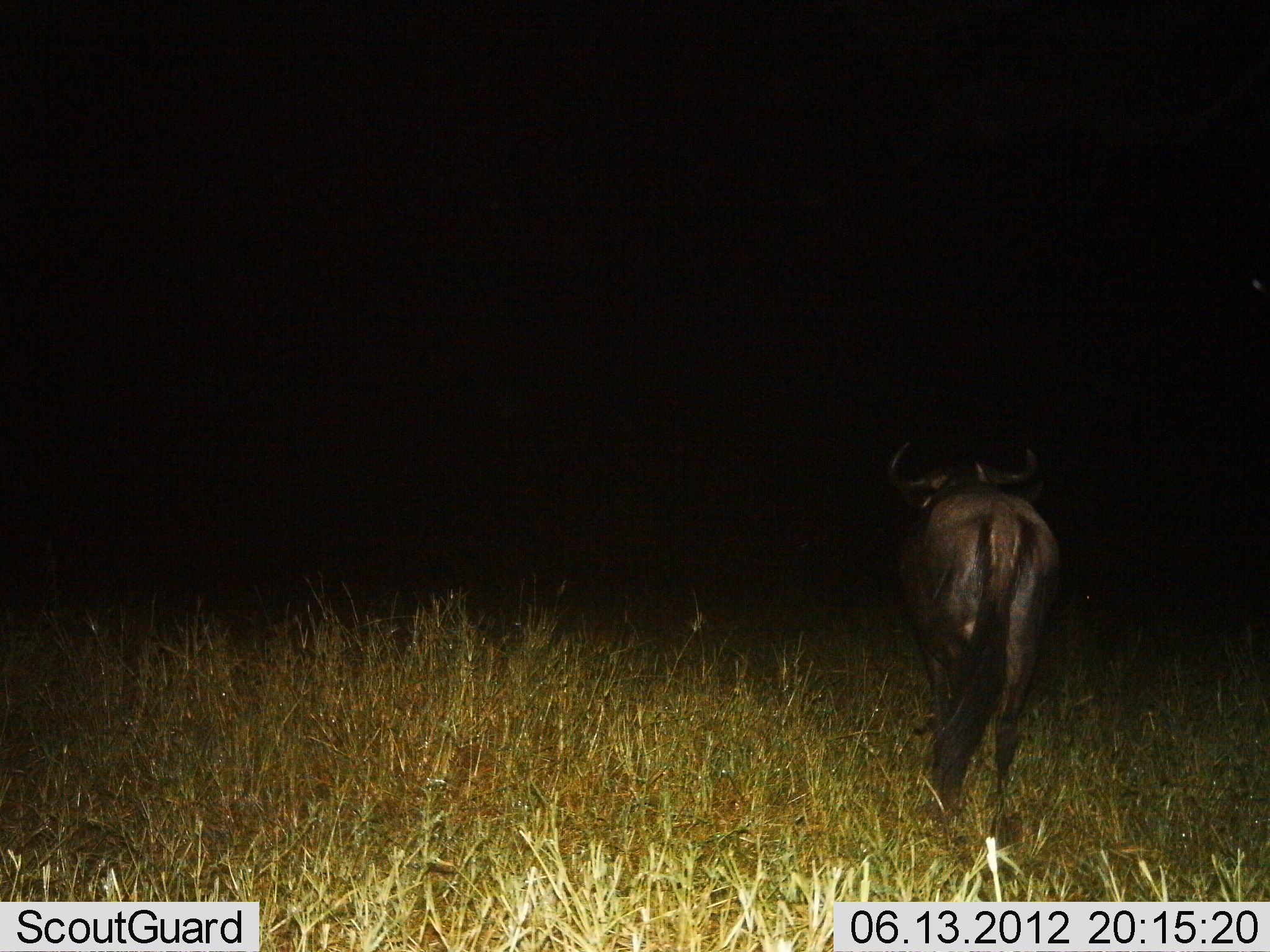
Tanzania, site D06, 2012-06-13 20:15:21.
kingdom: Animalia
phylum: Chordata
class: Mammalia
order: Artiodactyla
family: Bovidae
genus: Connochaetes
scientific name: Connochaetes taurinus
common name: blue wildebeest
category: wildebeest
Wildebeest (blue wildebeest) (Connochaetes taurinus), count 1. Behavior (volunteer vote fractions): standing 50%, resting 0%, moving 50%, interacting 0%. Young present (vote fraction): 0%. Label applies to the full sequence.